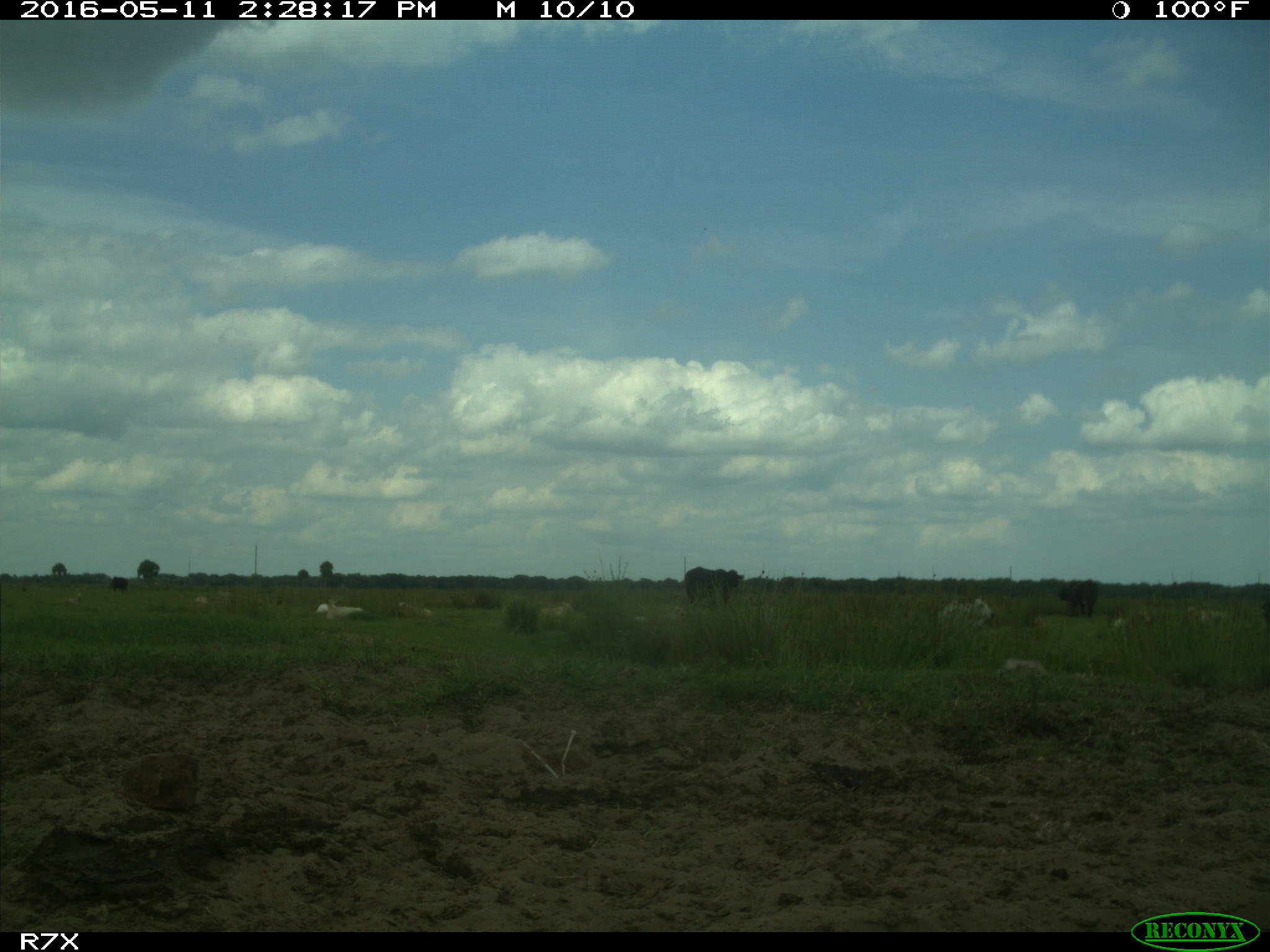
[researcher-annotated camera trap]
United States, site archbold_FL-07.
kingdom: Animalia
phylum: Chordata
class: Mammalia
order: Artiodactyla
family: Bovidae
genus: Bos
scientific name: Bos taurus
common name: domestic cow